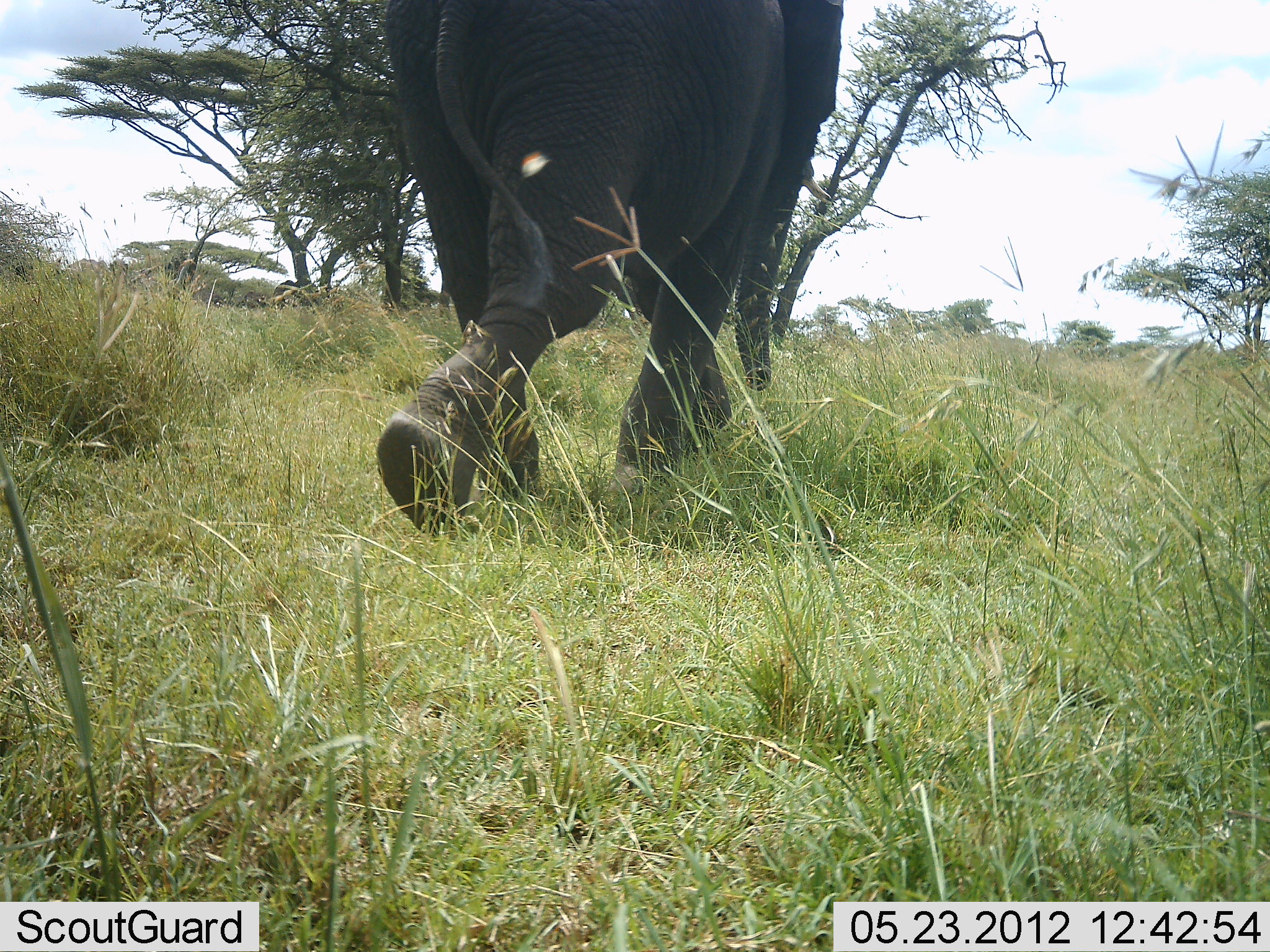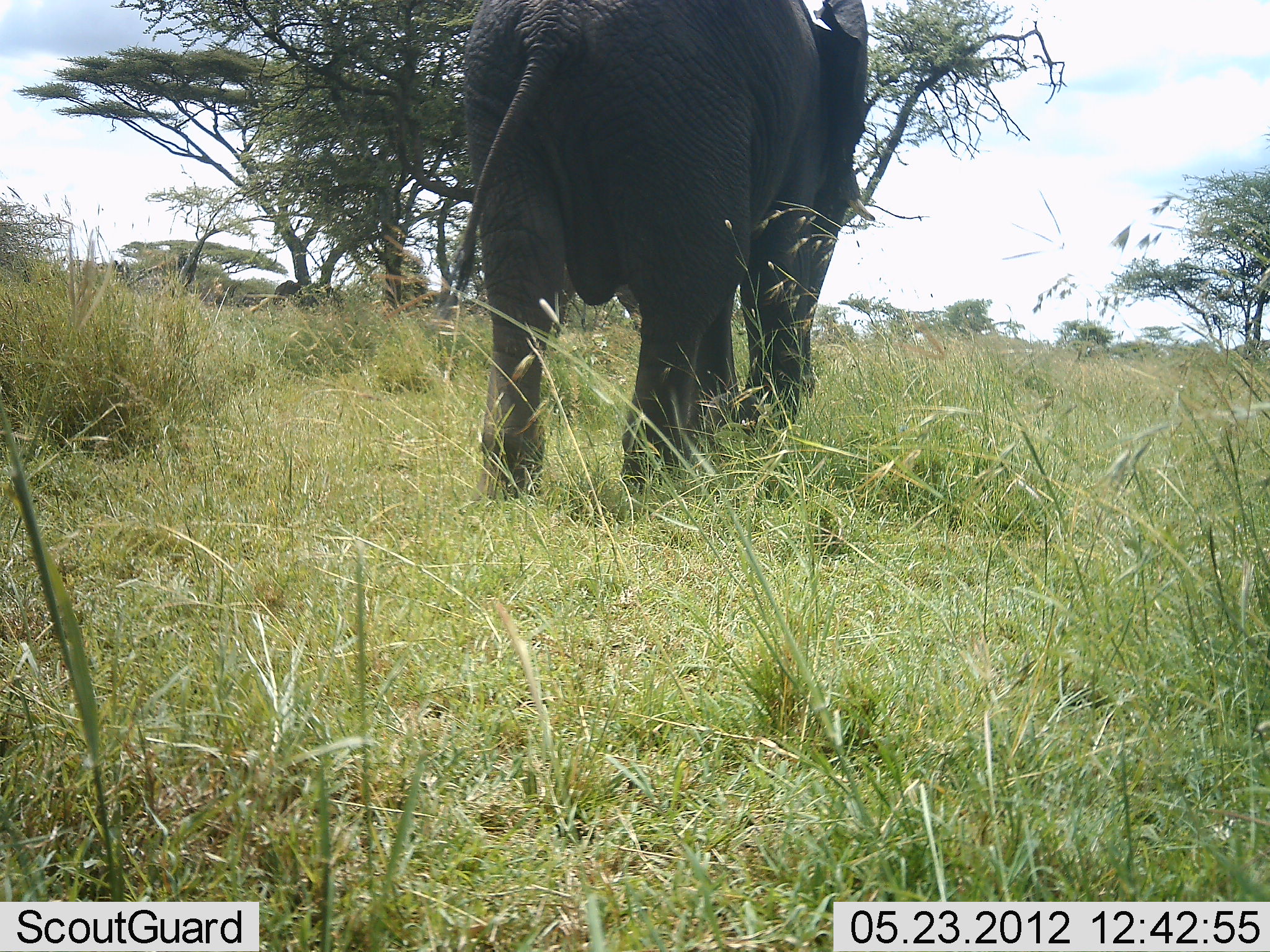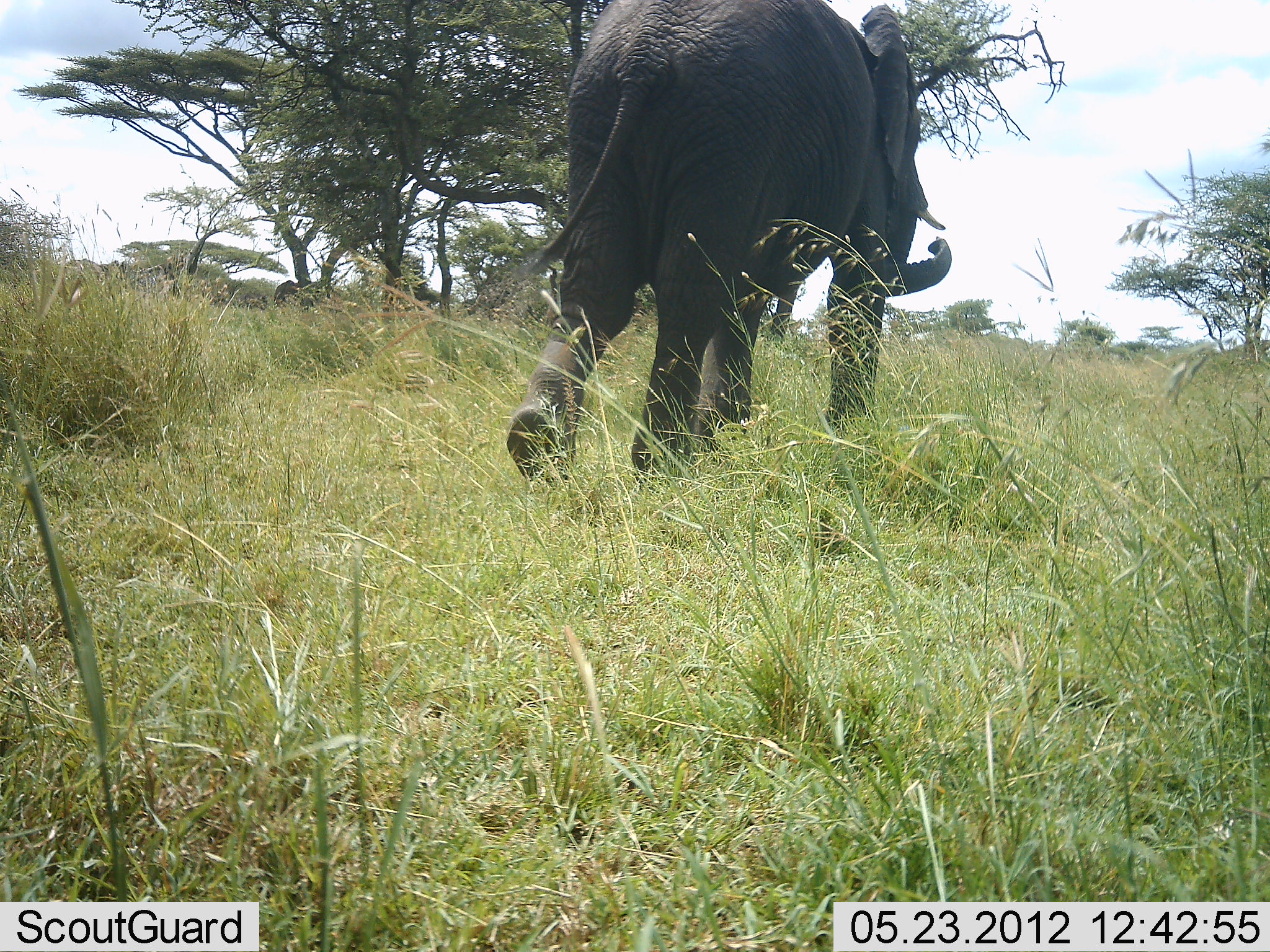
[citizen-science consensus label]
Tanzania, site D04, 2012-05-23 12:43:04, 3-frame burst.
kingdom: Animalia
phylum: Chordata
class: Mammalia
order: Proboscidea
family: Elephantidae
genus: Loxodonta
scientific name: Loxodonta africana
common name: african bush elephant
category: elephant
Elephant (african bush elephant) (Loxodonta africana), count 1. Behavior (volunteer vote fractions): standing 10%, resting 0%, moving 90%, interacting 0%. Young present (vote fraction): 0%. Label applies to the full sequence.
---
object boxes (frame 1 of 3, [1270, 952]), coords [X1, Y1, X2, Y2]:
animal: [373, 0, 841, 529]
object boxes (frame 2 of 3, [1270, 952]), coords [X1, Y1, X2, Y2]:
animal: [452, 0, 867, 500]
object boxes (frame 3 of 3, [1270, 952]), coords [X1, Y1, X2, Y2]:
animal: [507, 0, 954, 485]